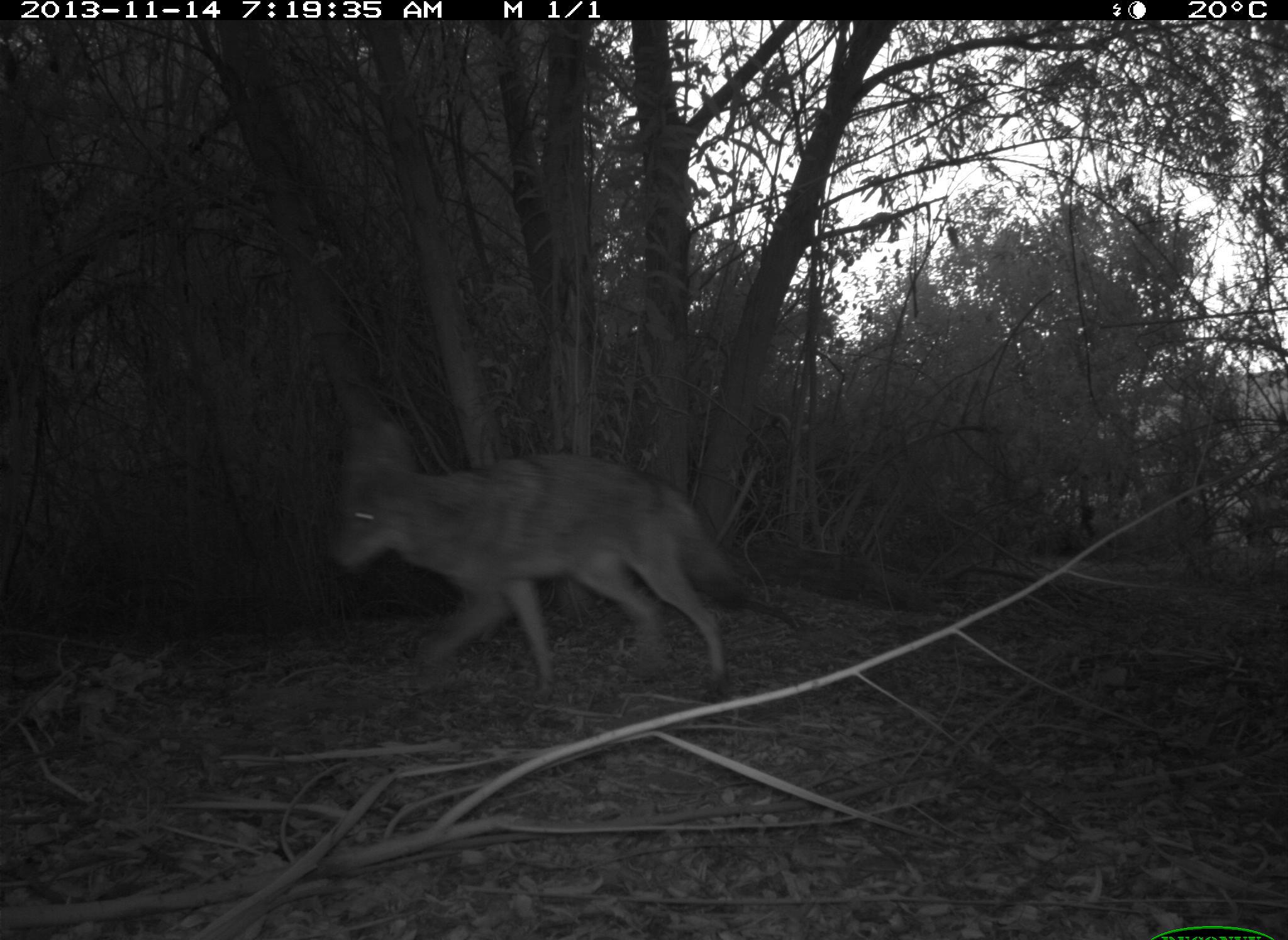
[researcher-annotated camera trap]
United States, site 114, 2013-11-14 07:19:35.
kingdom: Animalia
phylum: Chordata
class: Mammalia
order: Carnivora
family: Canidae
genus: Canis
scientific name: Canis latrans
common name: coyote